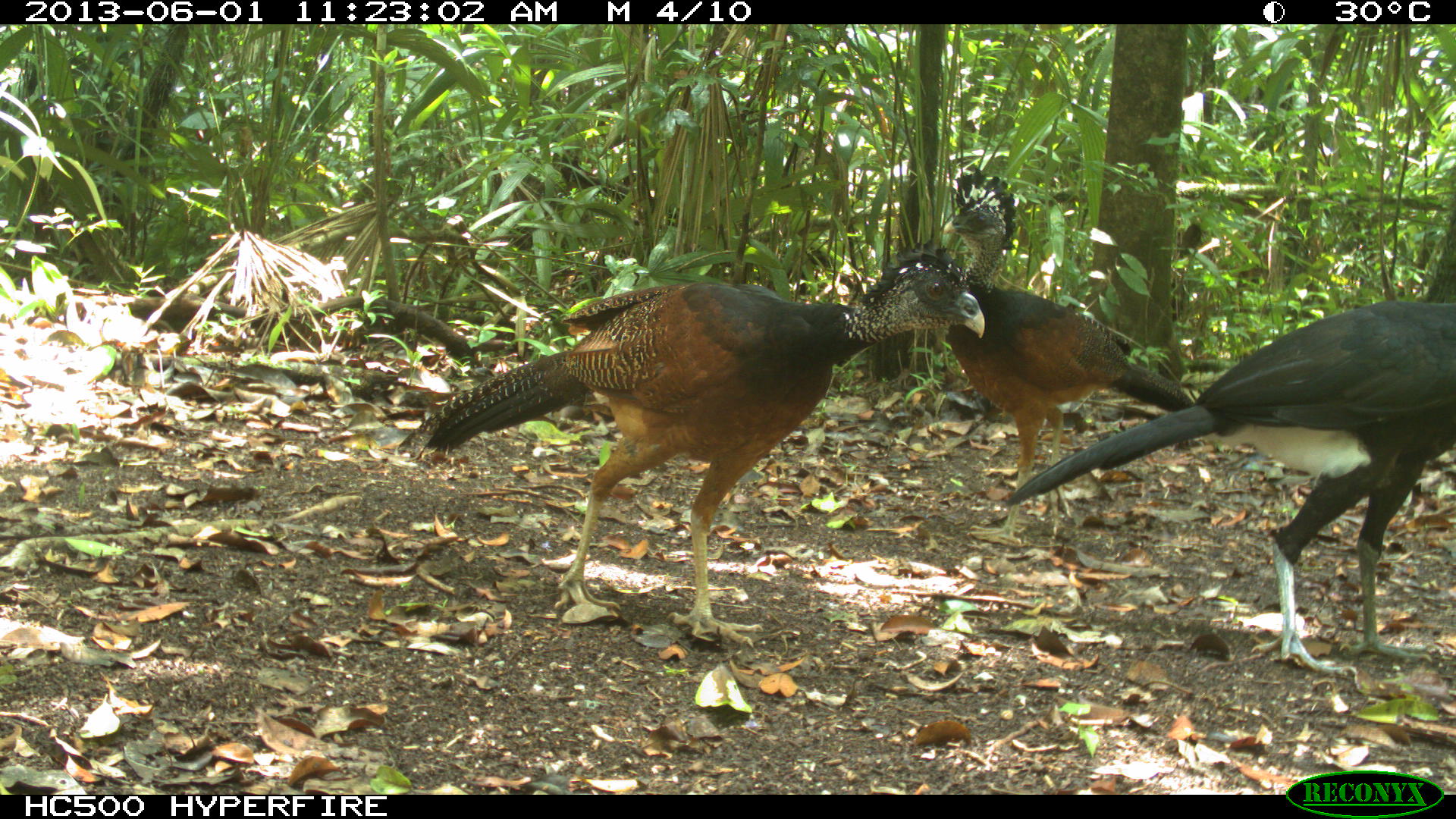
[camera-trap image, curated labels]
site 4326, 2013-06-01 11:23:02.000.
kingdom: Animalia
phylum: Chordata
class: Aves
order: Galliformes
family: Cracidae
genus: Crax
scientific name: Crax rubra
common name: great curassow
Crax rubra (great curassow), count 3.